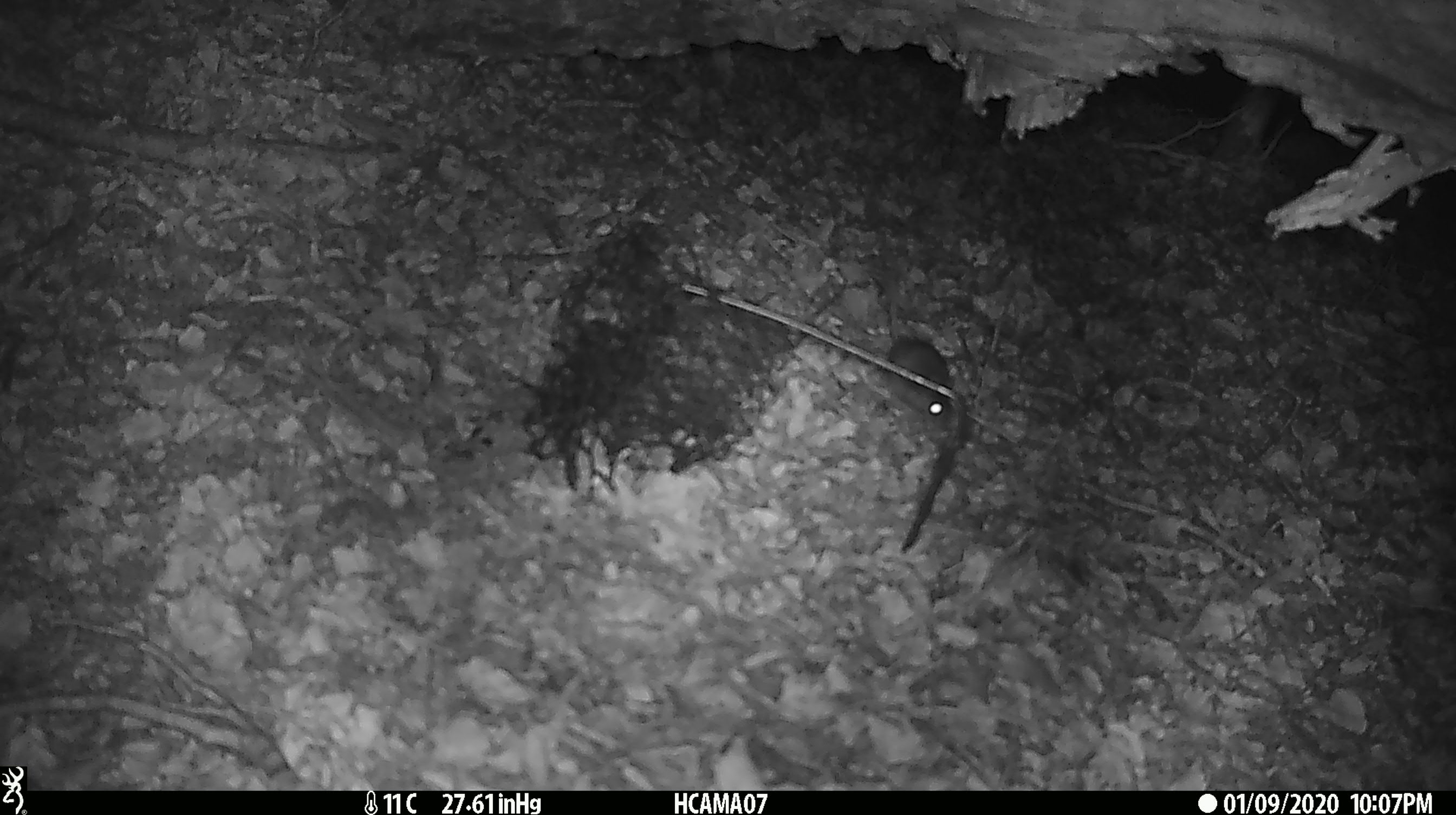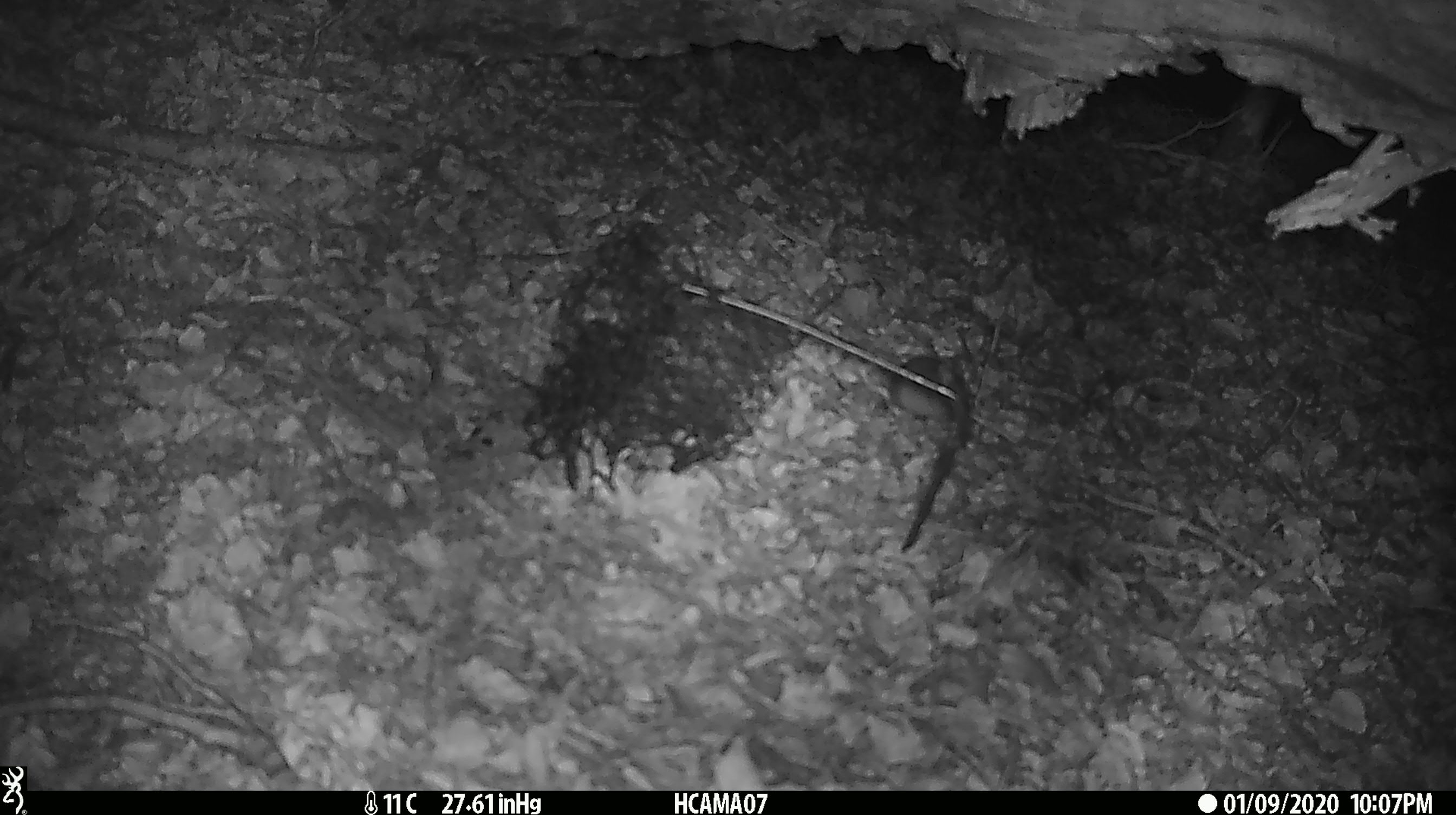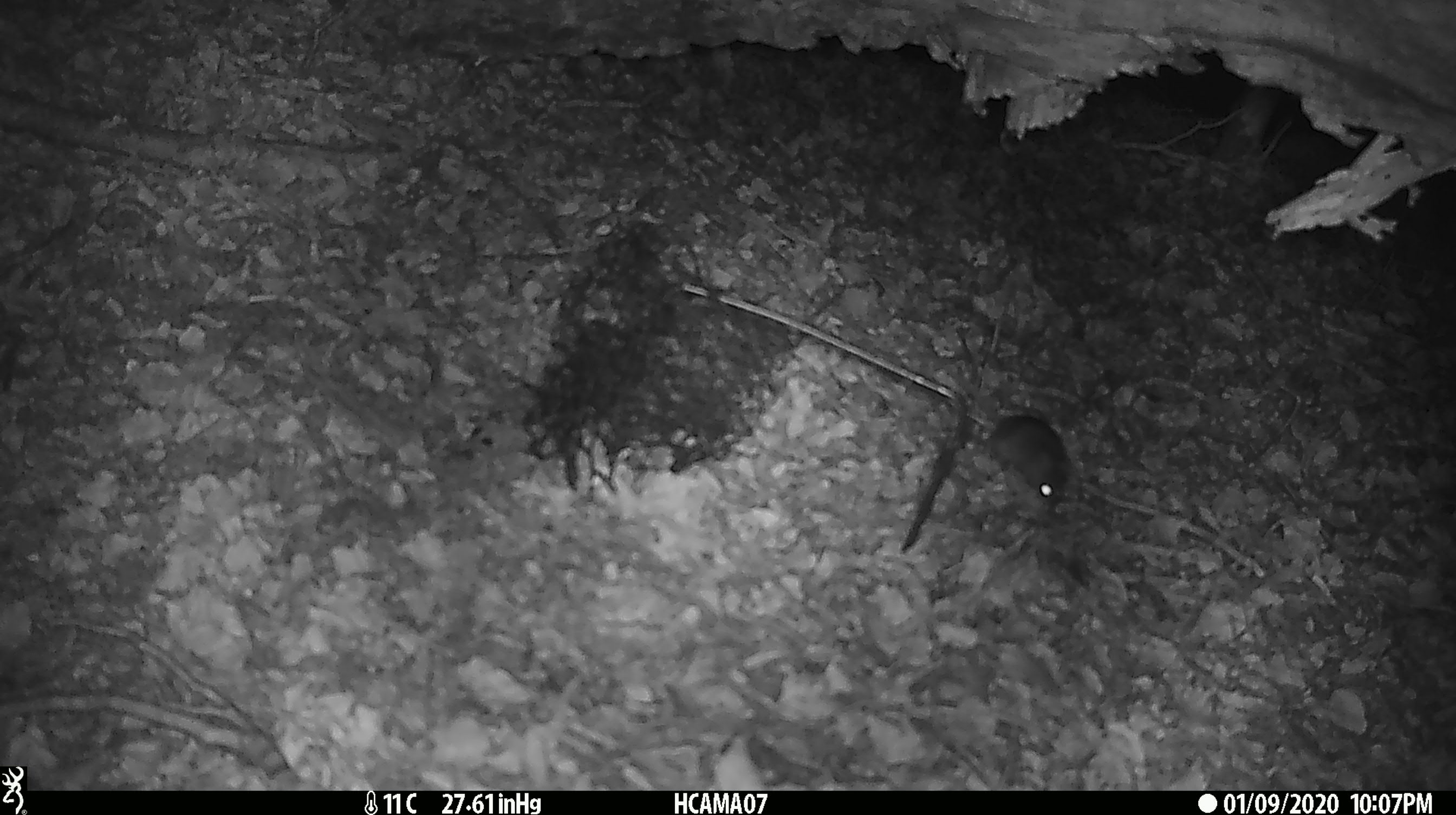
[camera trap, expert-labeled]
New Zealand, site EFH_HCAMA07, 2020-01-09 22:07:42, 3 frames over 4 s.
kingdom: Animalia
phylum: Chordata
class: Mammalia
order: Rodentia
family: Muridae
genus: Mus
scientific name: Mus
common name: mouse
Mouse (Mus).